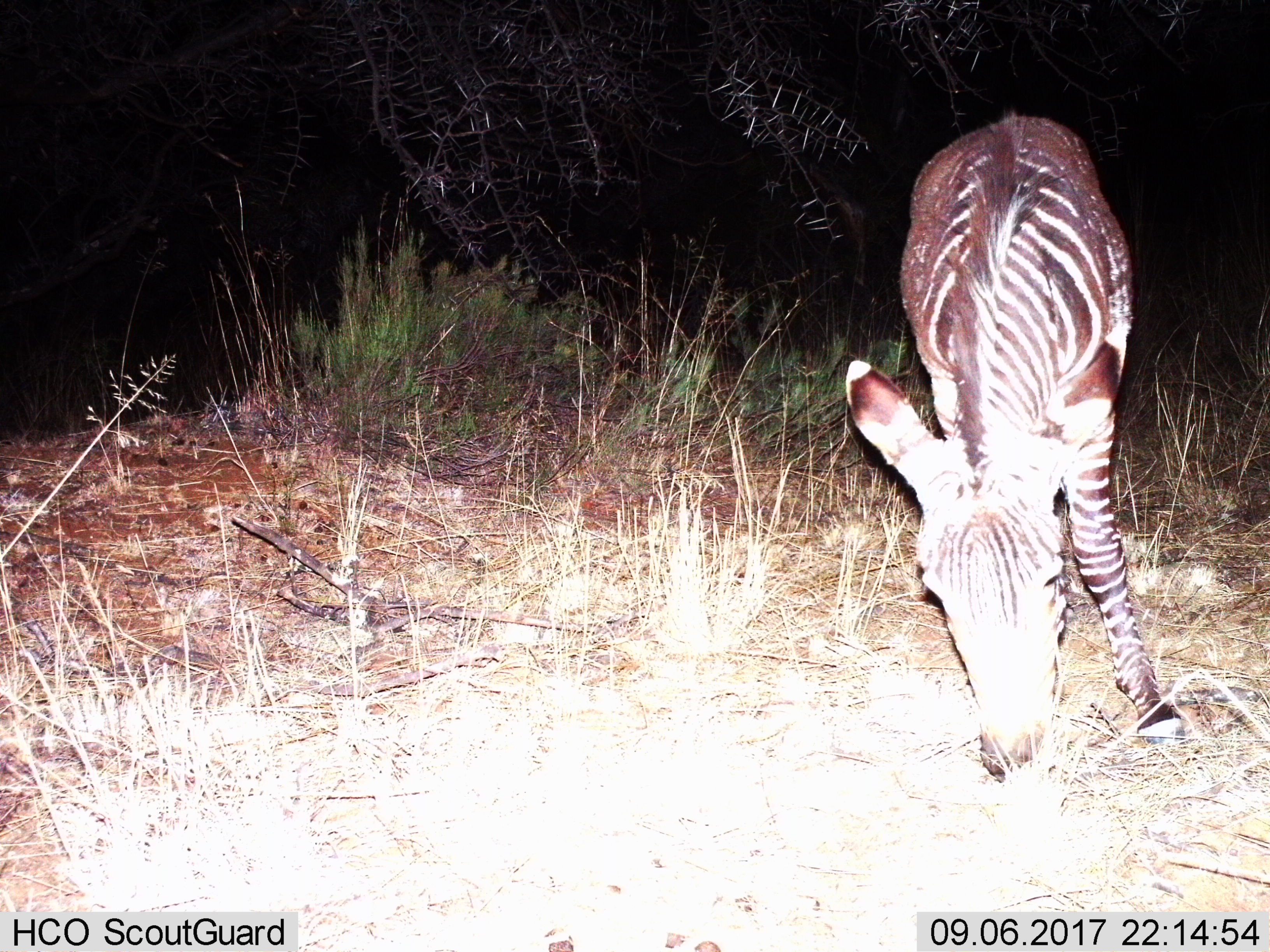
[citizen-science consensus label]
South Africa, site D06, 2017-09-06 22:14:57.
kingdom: Animalia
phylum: Chordata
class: Mammalia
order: Perissodactyla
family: Equidae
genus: Equus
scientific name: Equus zebra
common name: mountain zebra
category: zebramountain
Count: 1.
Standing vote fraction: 33%.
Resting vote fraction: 0%.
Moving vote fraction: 0%.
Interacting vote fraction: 0%.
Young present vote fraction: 33%.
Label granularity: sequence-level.